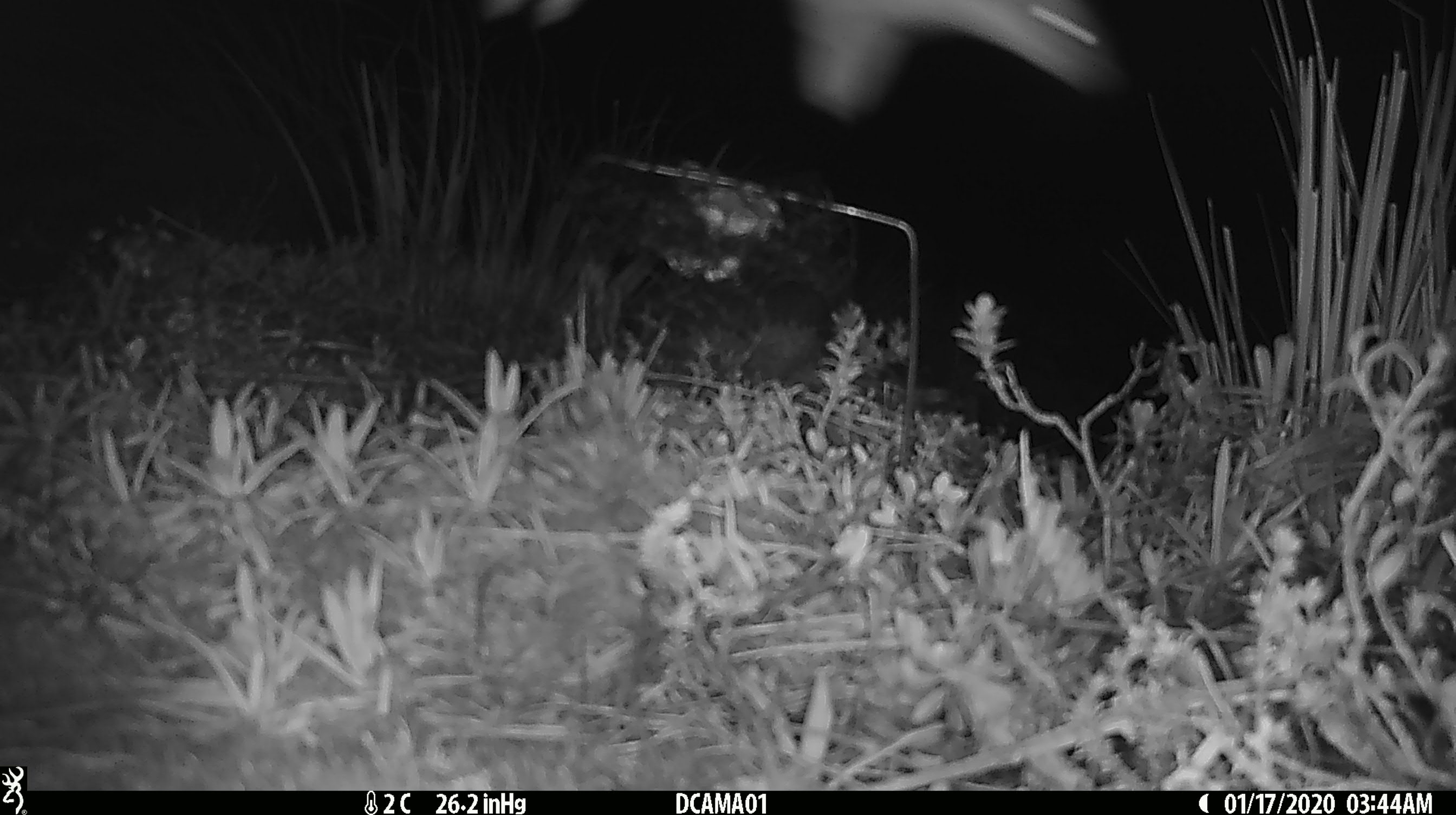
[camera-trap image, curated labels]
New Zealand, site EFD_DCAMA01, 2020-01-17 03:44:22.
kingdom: Animalia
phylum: Chordata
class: Mammalia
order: Carnivora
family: Mustelidae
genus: Mustela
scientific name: Mustela erminea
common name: stoat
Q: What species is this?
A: Stoat (Mustela erminea).